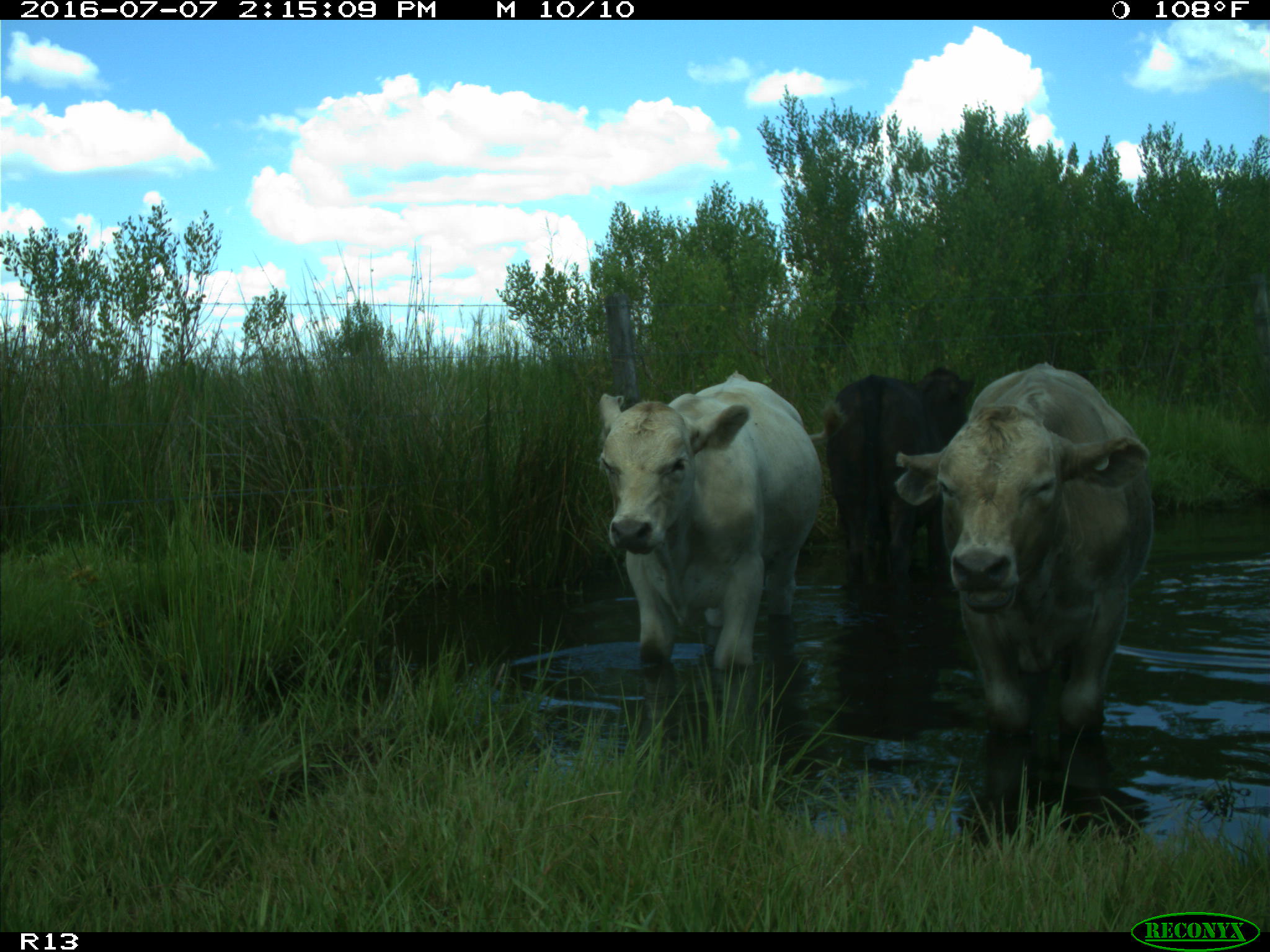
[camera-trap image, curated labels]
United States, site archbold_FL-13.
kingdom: Animalia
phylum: Chordata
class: Mammalia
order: Artiodactyla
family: Bovidae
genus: Bos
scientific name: Bos taurus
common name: domestic cow